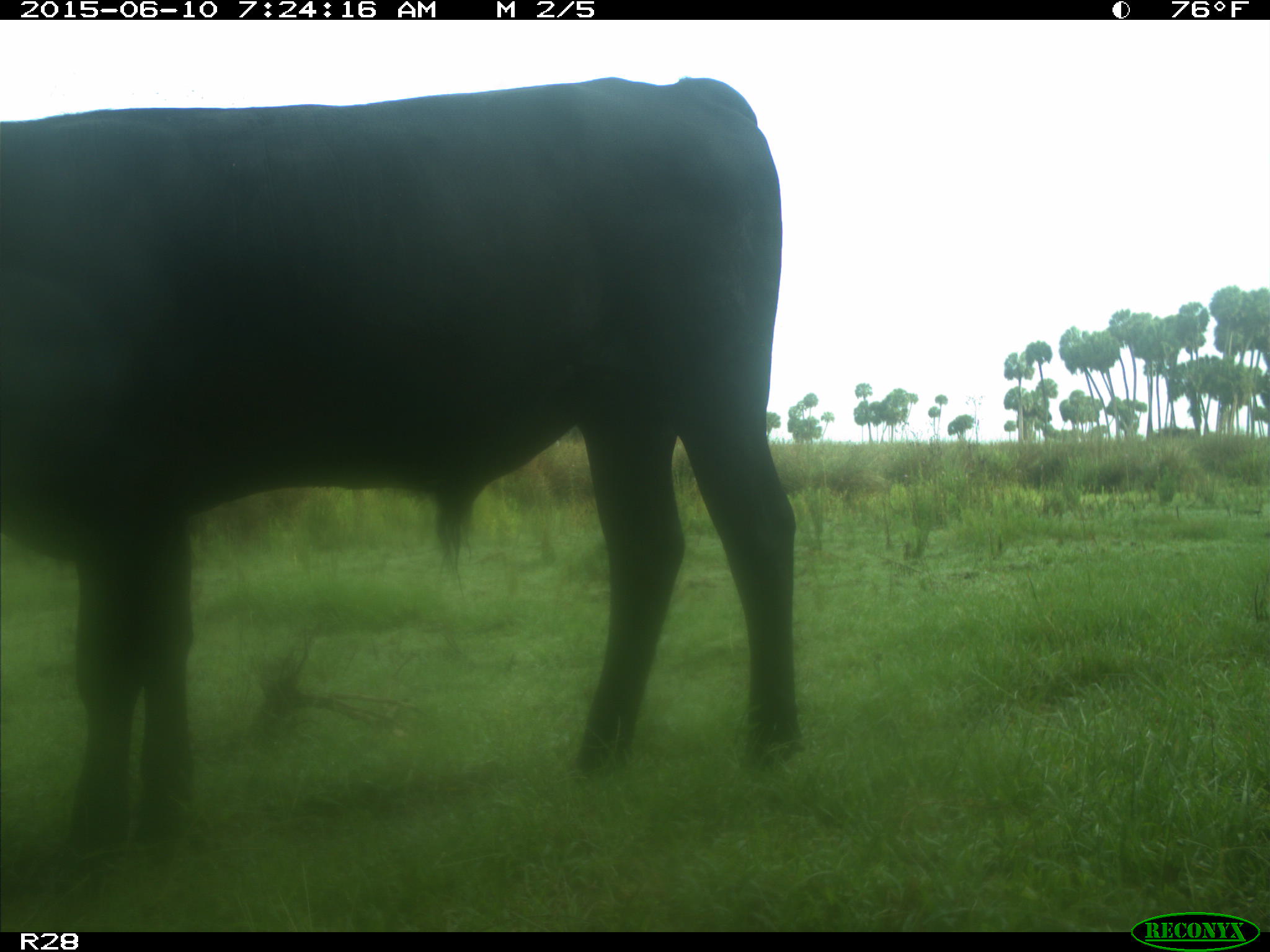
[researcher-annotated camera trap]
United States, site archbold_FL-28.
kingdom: Animalia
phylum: Chordata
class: Mammalia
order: Artiodactyla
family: Bovidae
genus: Bos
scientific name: Bos taurus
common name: domestic cow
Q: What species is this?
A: Bos taurus (domestic cow).